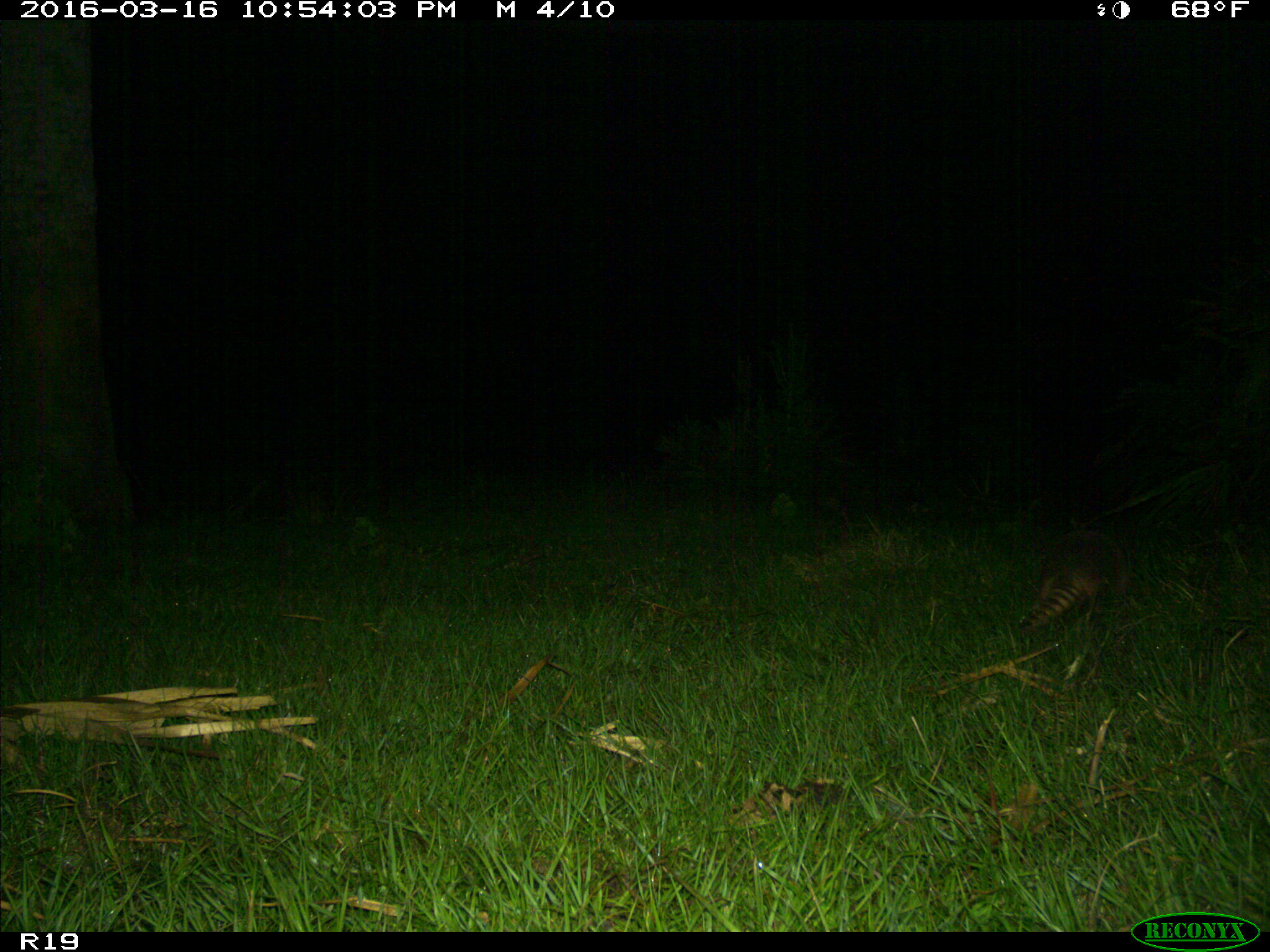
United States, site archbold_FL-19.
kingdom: Animalia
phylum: Chordata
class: Mammalia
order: Cingulata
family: Dasypodidae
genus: Dasypus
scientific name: Dasypus novemcinctus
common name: nine-banded armadillo